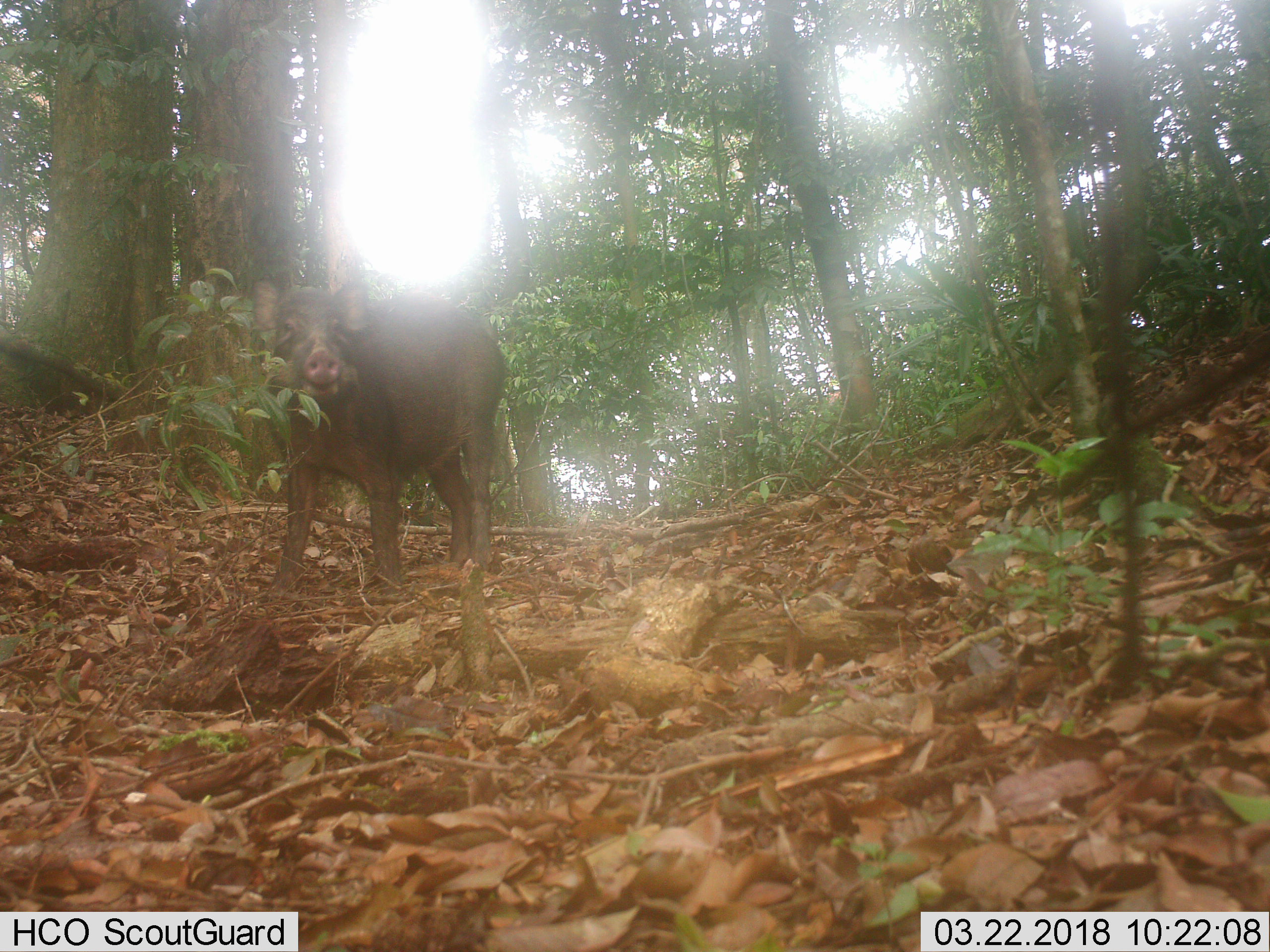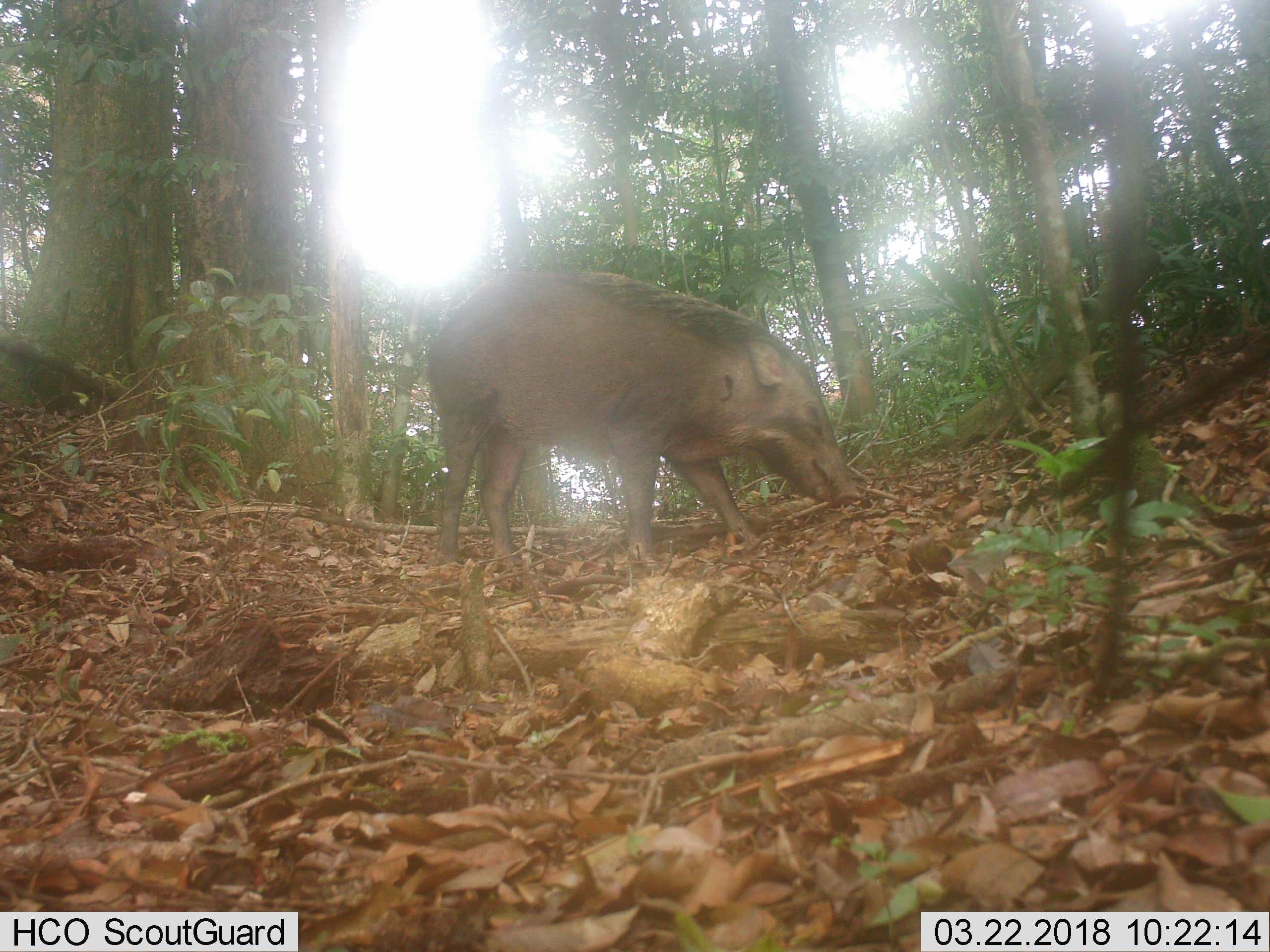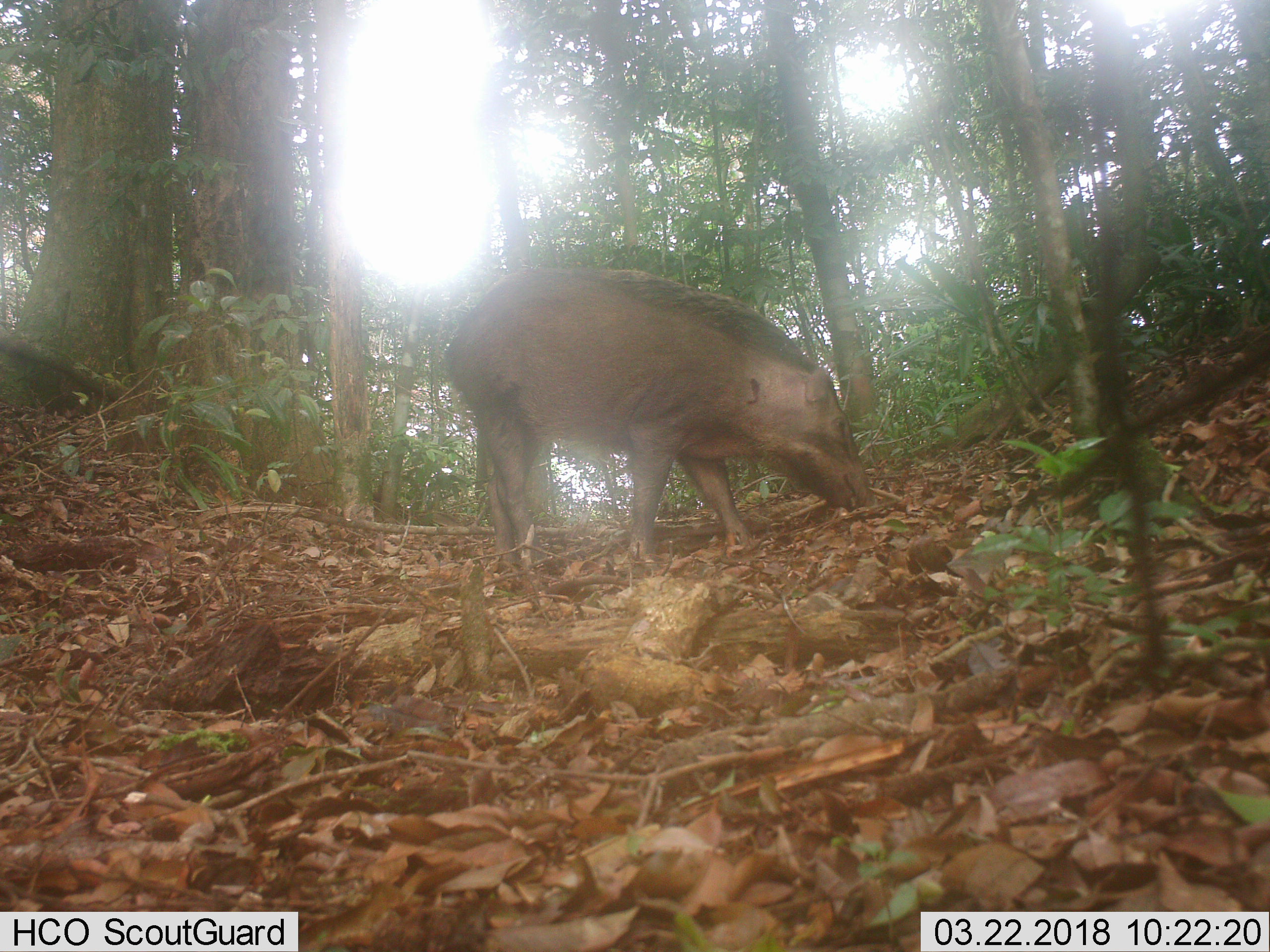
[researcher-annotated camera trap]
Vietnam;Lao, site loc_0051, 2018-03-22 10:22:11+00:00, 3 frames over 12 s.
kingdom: Animalia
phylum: Chordata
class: Mammalia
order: Artiodactyla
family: Suidae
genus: Sus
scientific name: Sus scrofa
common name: eurasian wild pig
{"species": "eurasian wild pig (Sus scrofa)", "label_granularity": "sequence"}